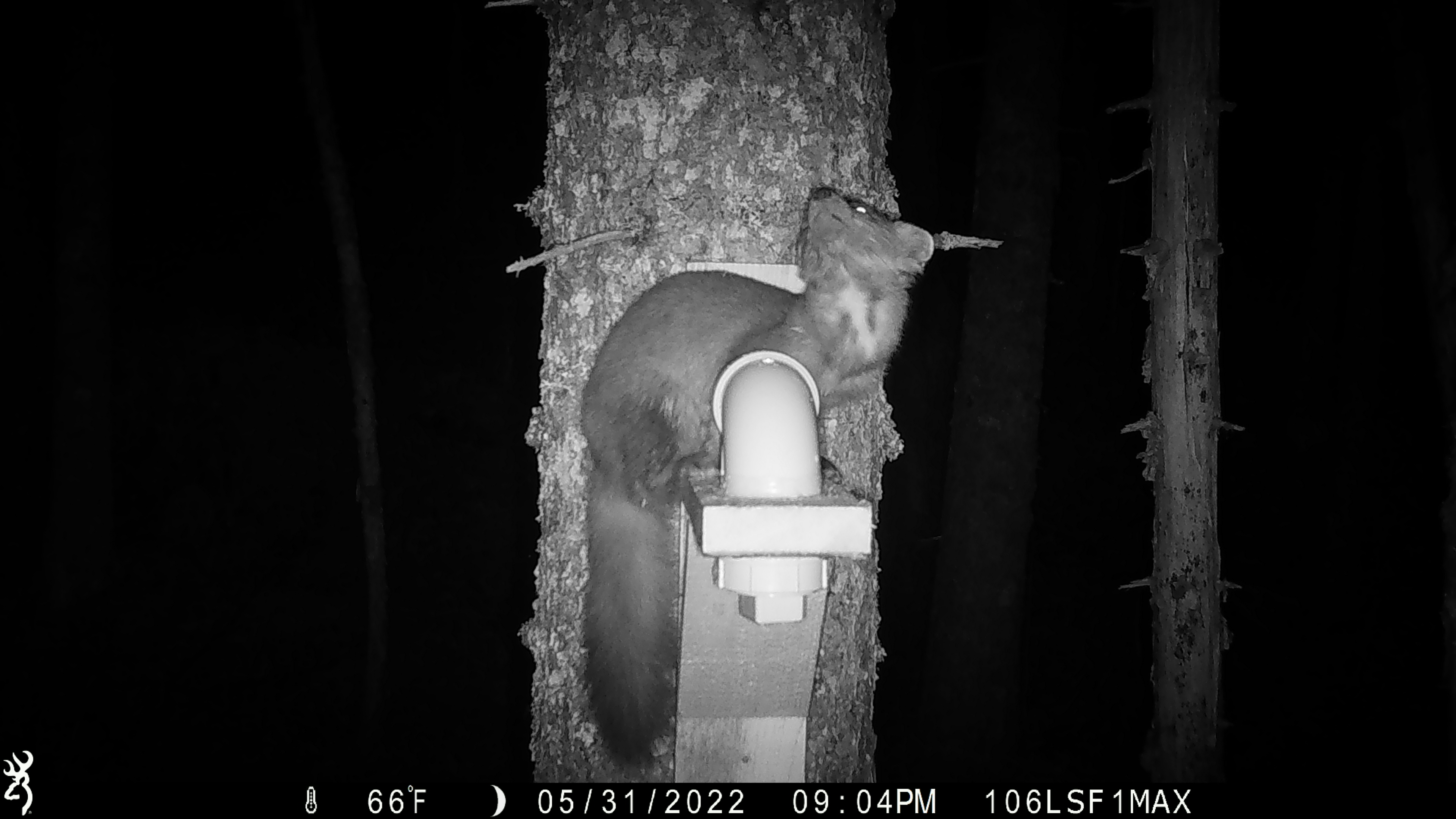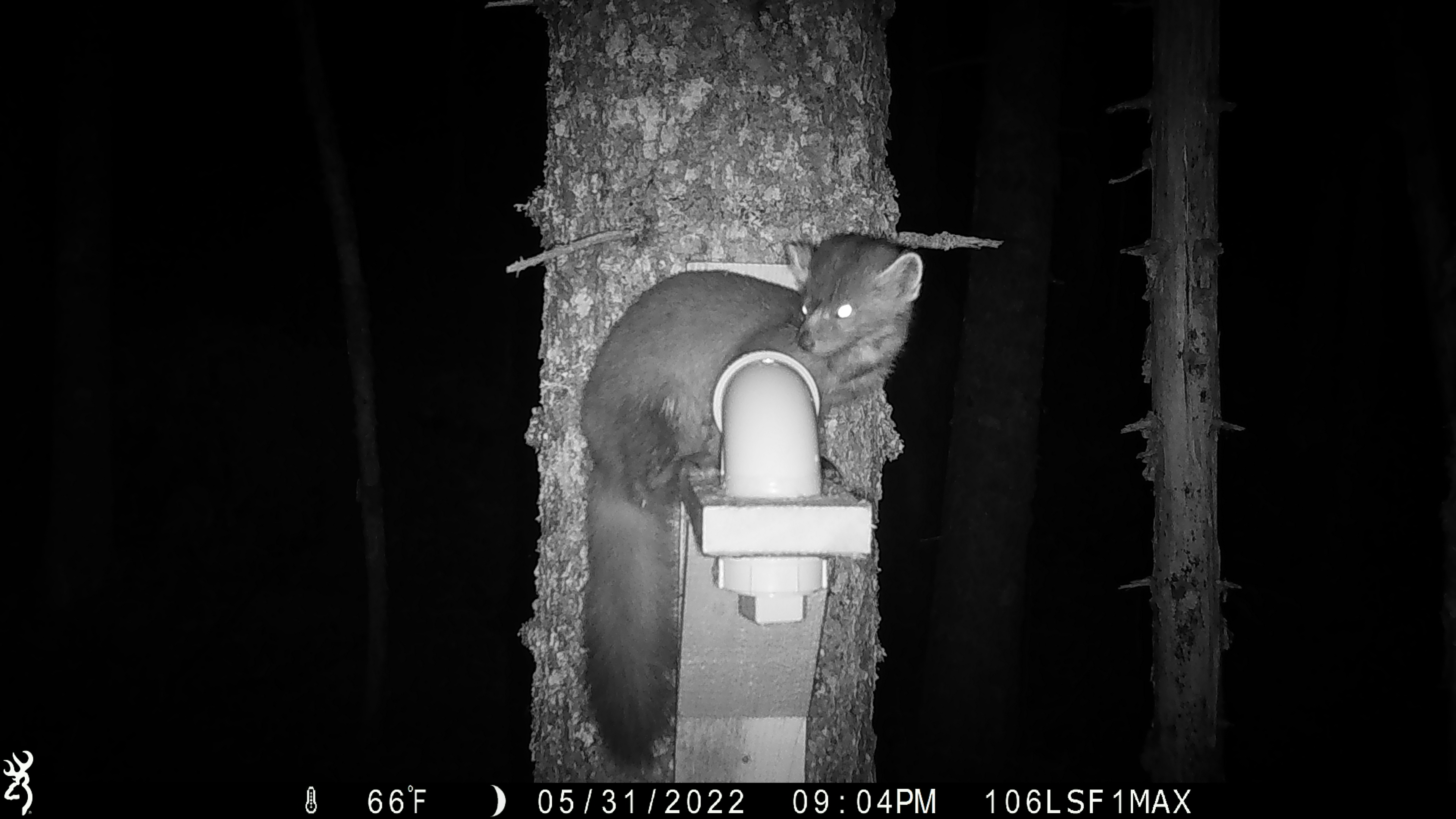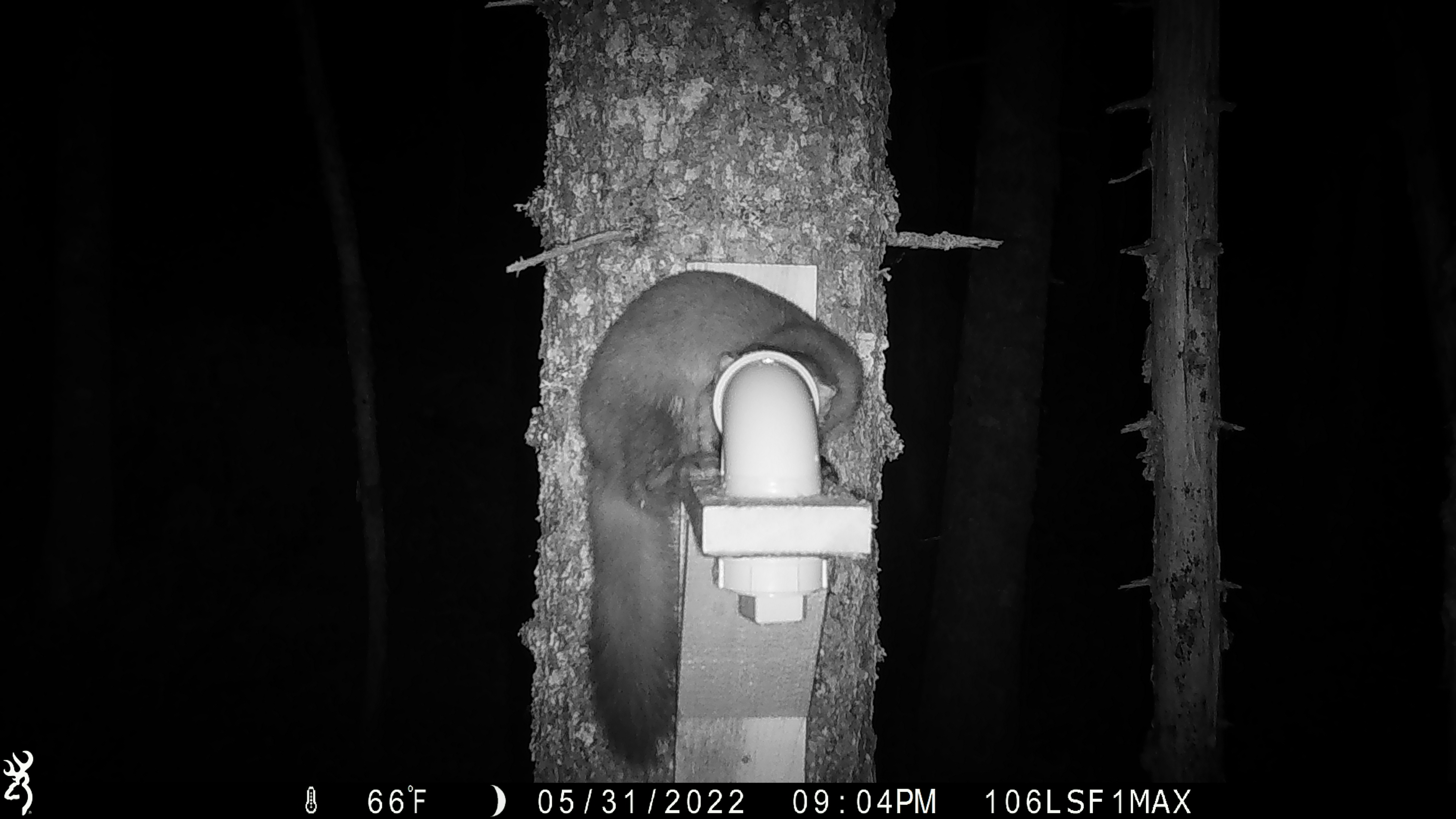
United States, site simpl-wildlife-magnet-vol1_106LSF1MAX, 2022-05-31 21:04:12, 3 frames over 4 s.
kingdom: Animalia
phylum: Chordata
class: Mammalia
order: Carnivora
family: Mustelidae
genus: Martes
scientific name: Martes americana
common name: american marten